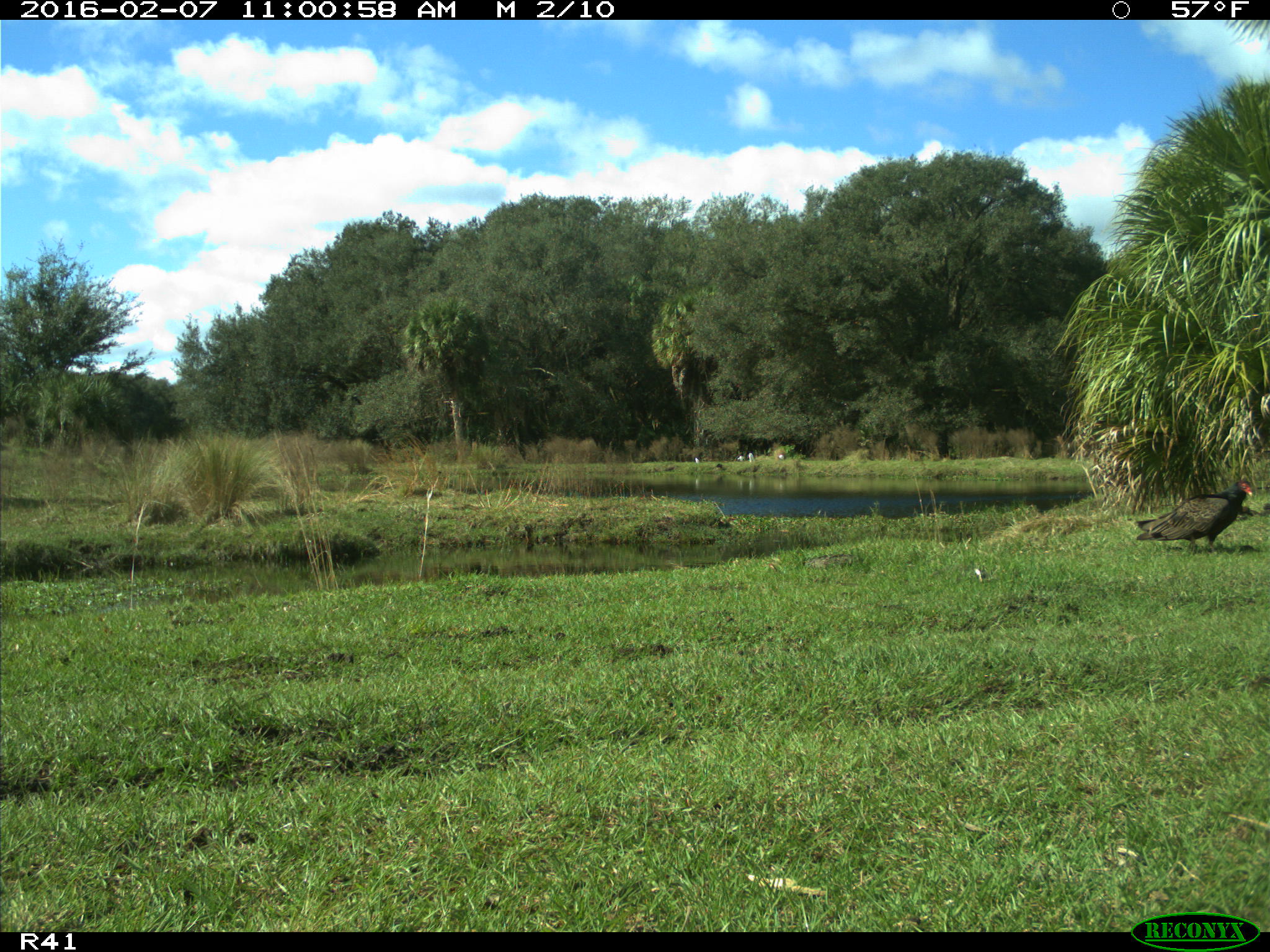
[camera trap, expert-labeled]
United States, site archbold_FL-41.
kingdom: Animalia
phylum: Chordata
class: Aves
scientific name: Aves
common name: birds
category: unidentified bird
Unidentified bird (birds) (Aves).